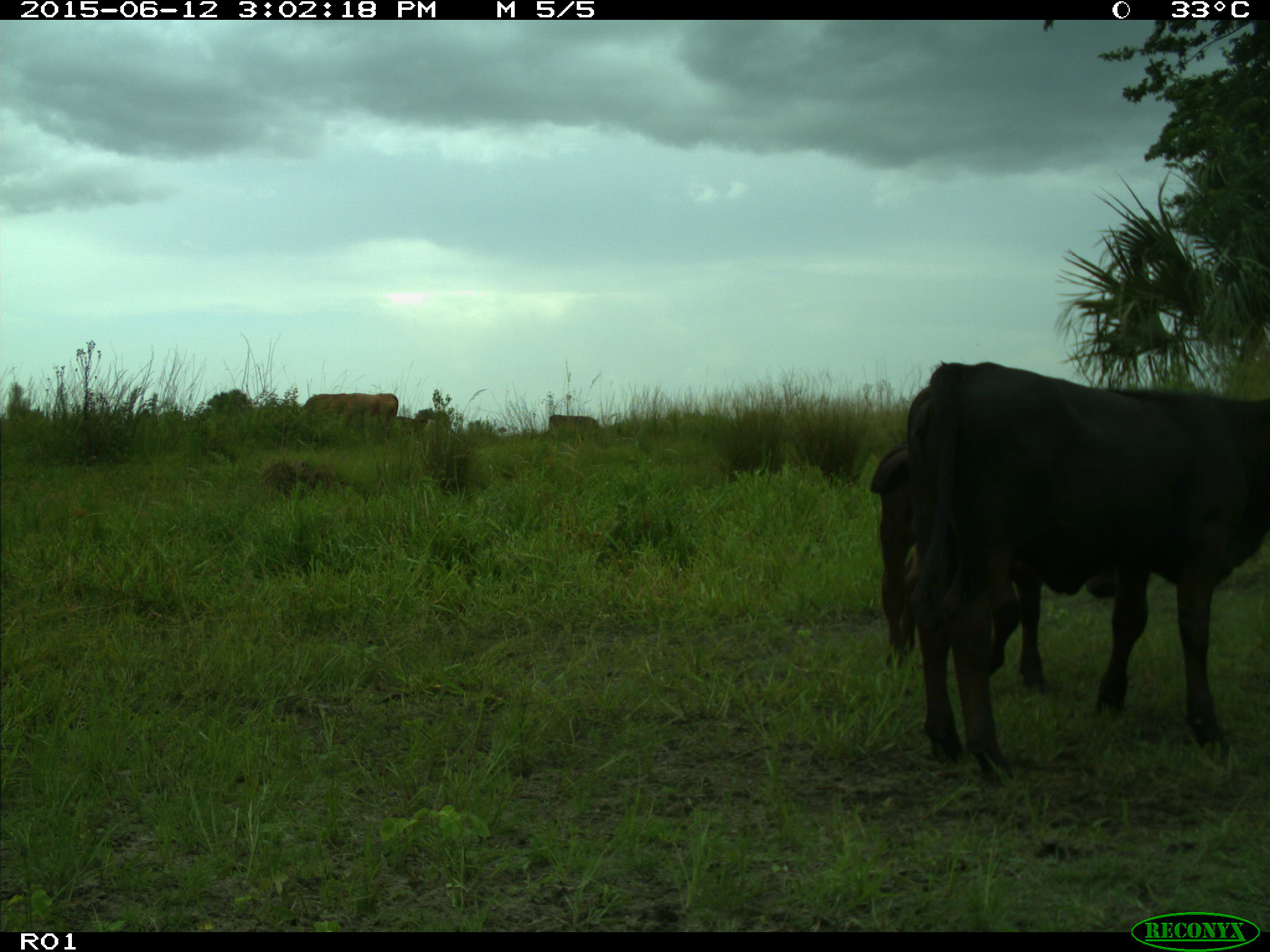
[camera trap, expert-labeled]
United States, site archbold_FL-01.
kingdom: Animalia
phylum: Chordata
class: Mammalia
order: Artiodactyla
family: Bovidae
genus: Bos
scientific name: Bos taurus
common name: domestic cow